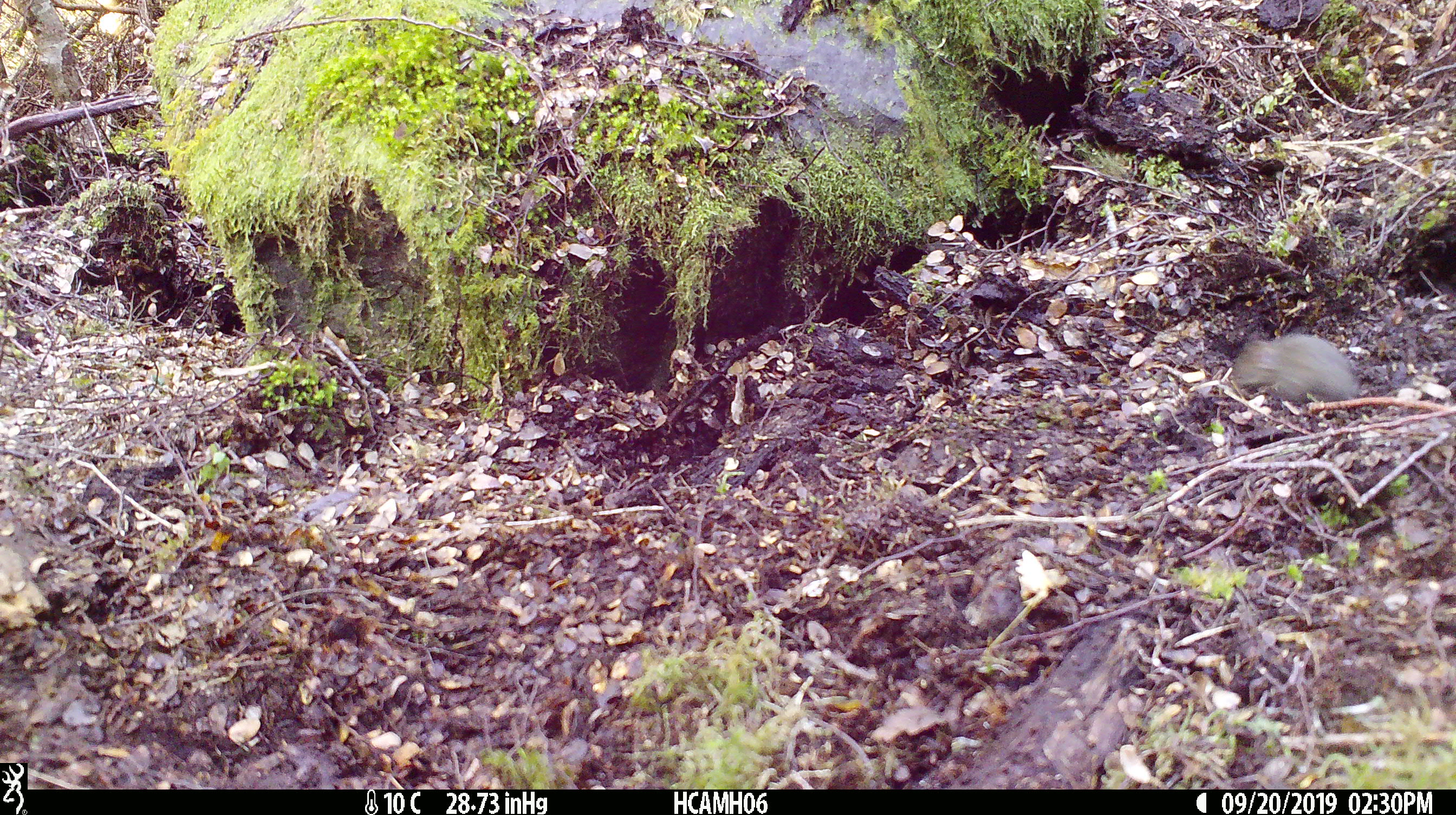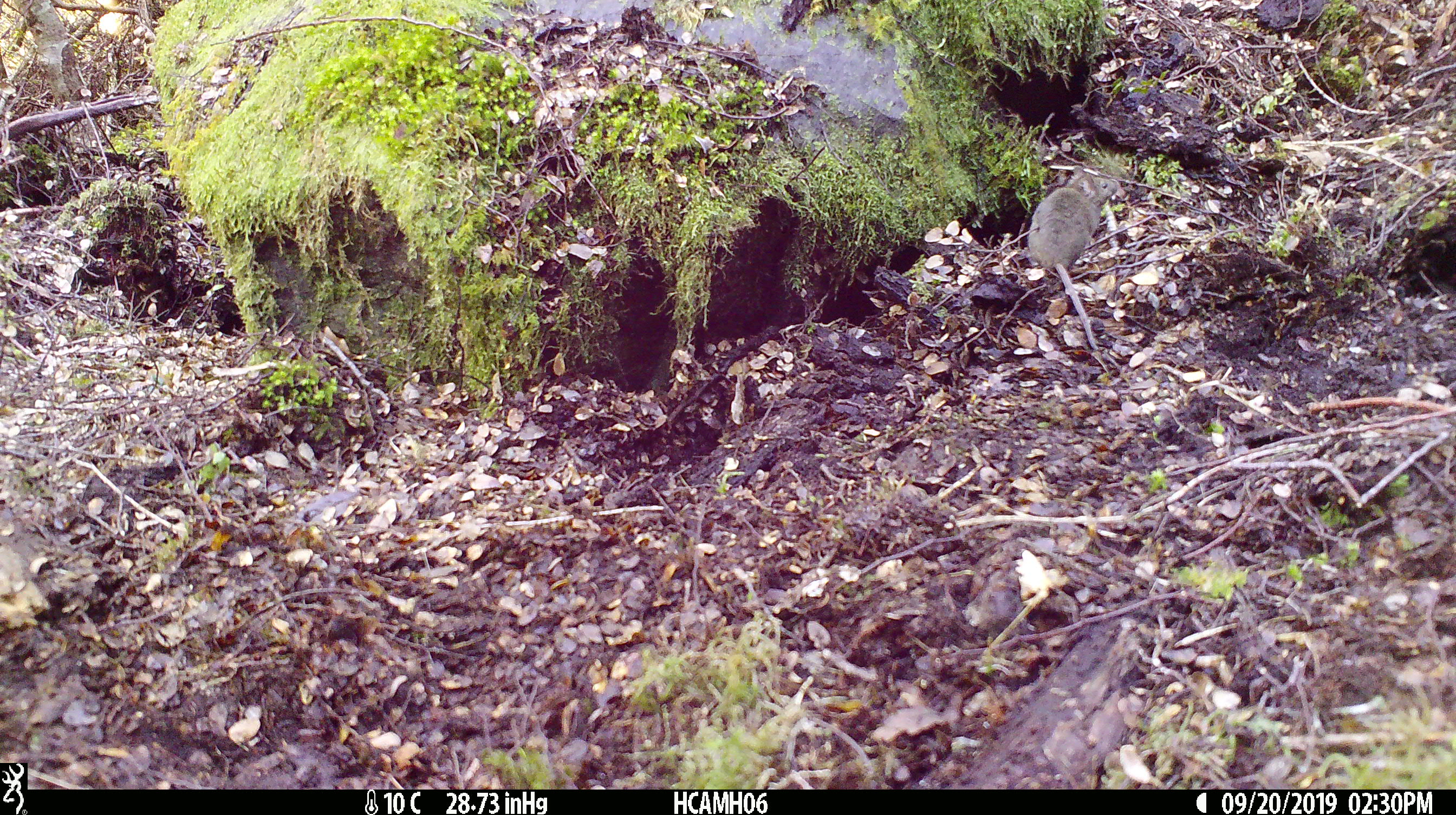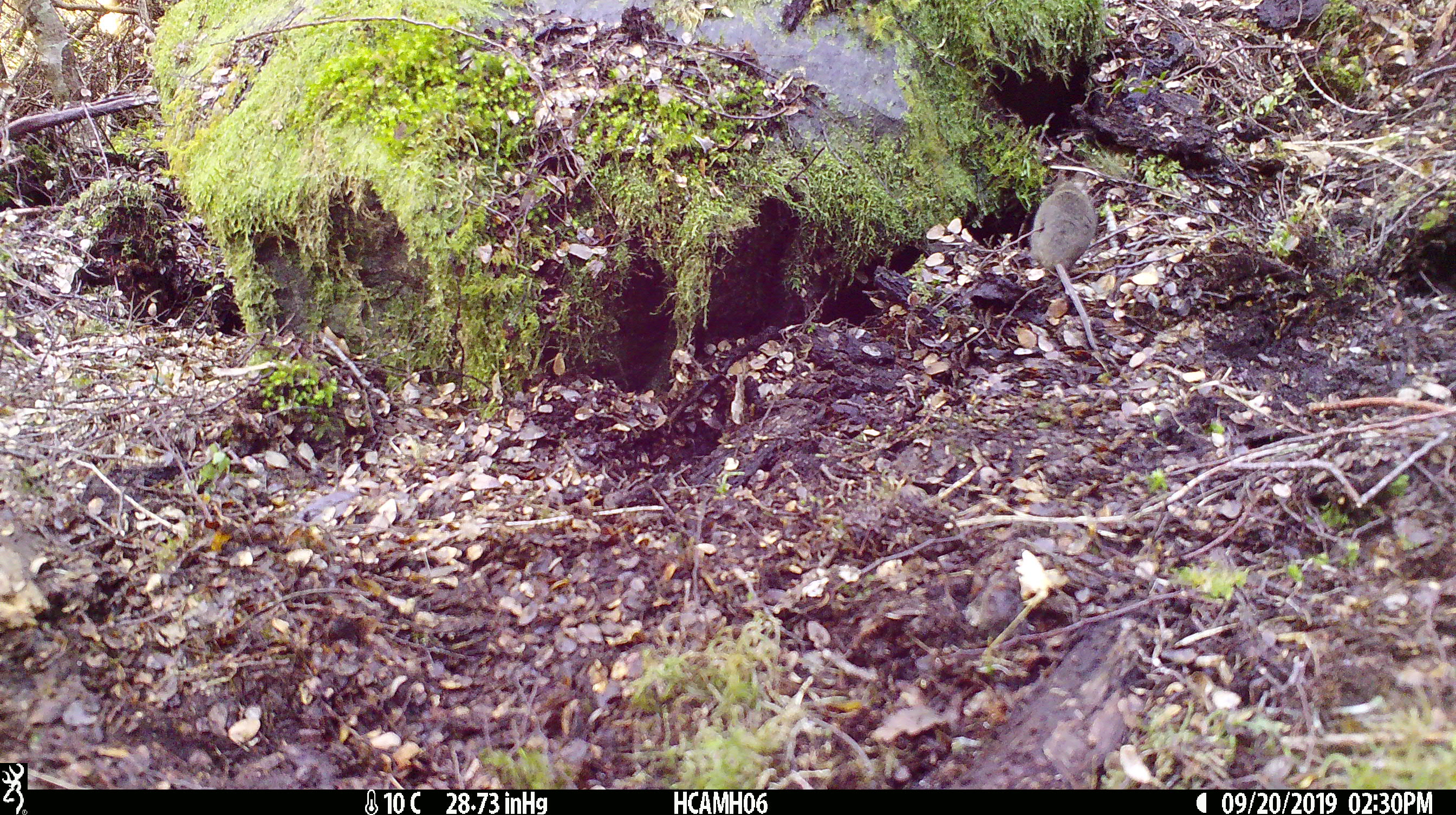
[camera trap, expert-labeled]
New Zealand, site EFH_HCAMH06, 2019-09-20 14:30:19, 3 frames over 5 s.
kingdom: Animalia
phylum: Chordata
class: Mammalia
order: Rodentia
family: Muridae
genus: Mus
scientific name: Mus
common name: mouse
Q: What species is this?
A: Mouse (Mus).